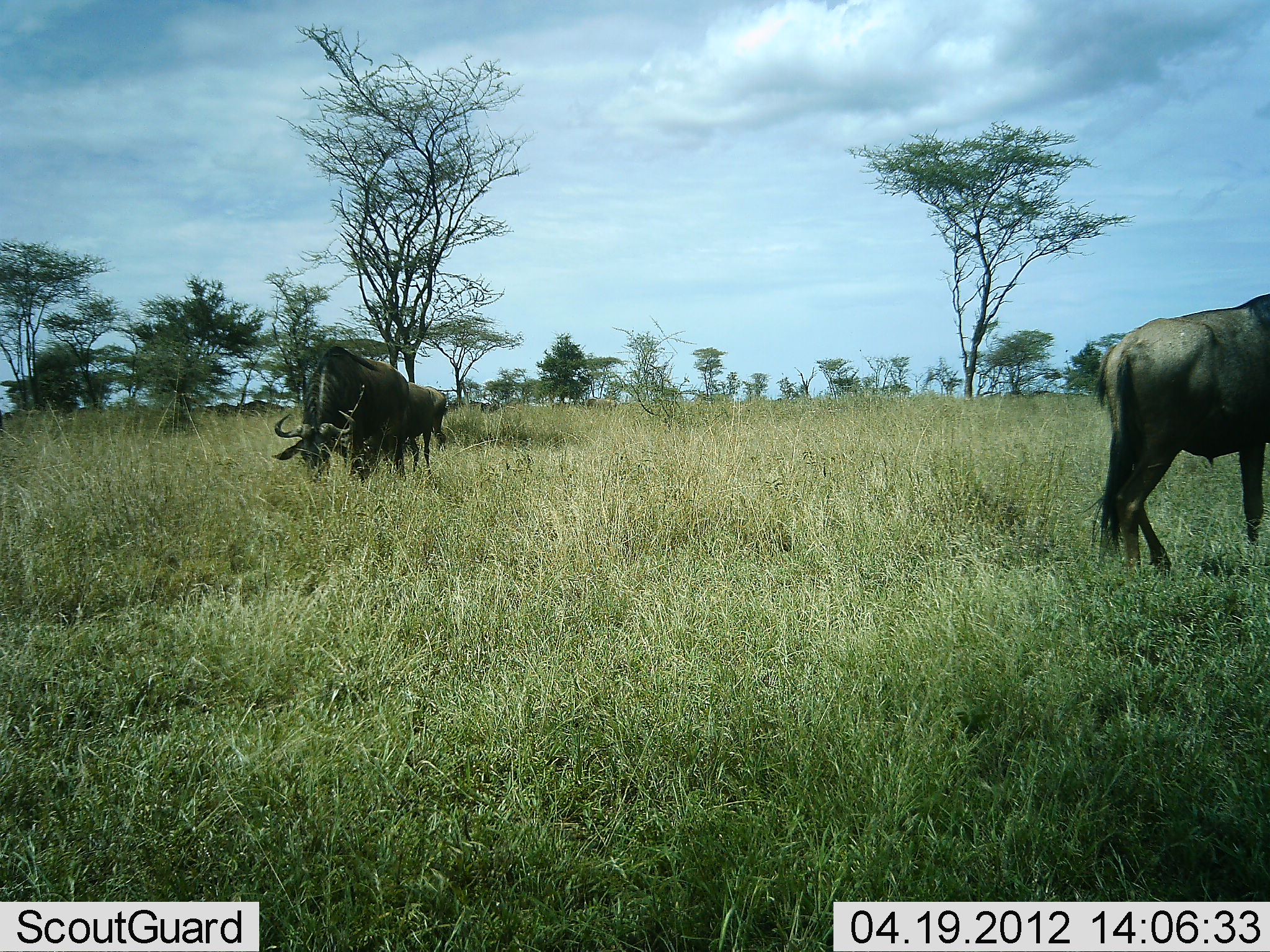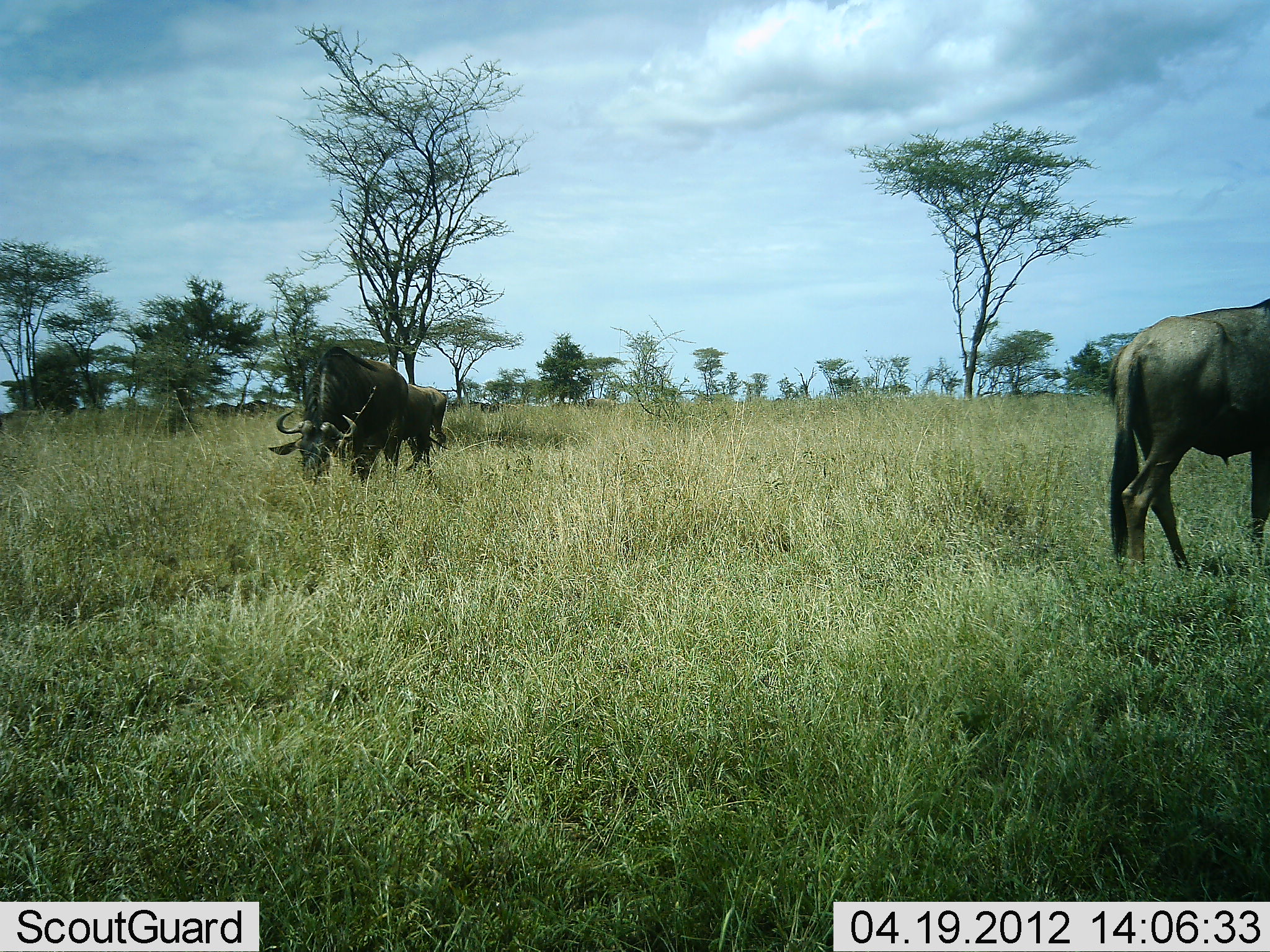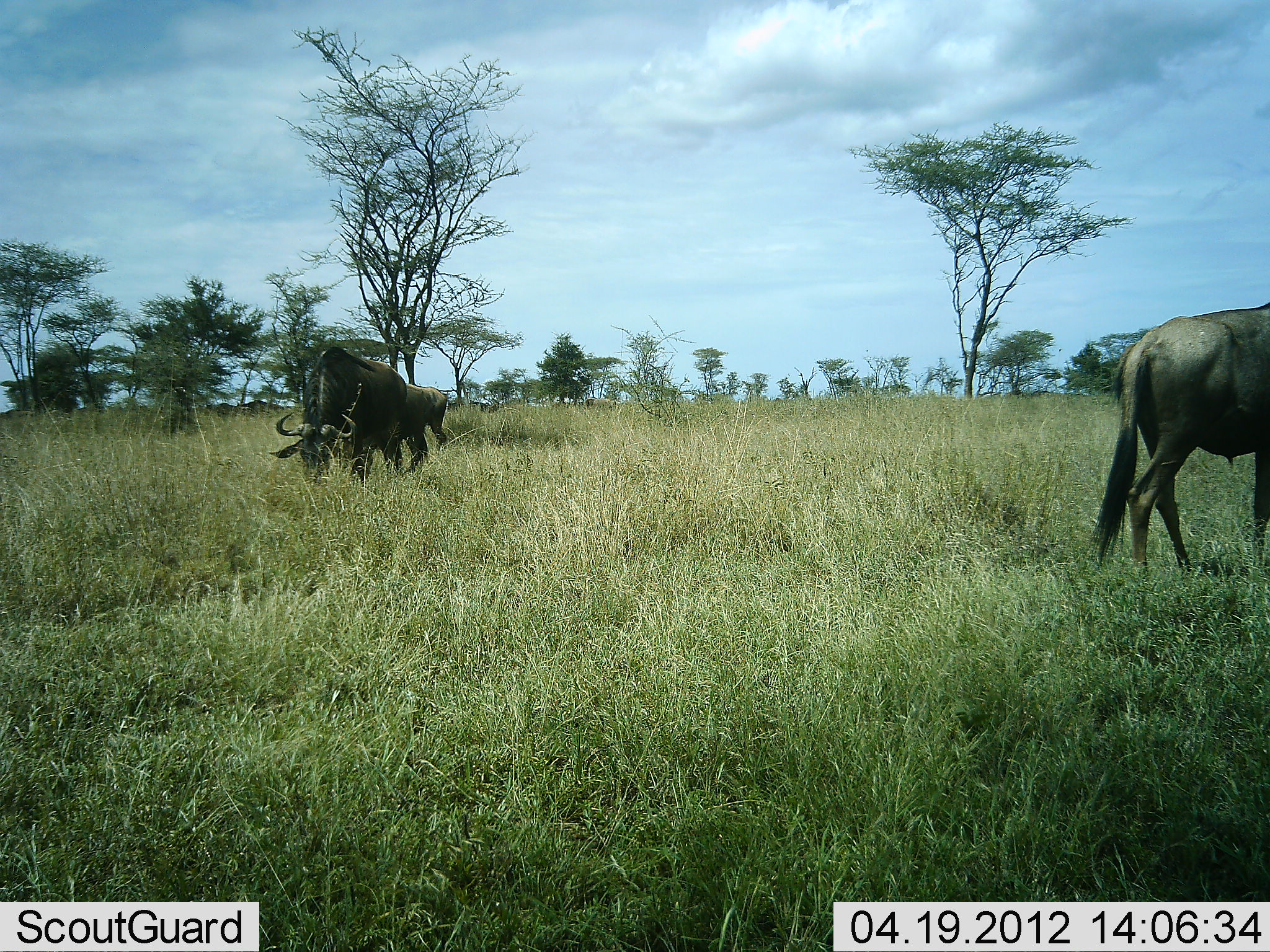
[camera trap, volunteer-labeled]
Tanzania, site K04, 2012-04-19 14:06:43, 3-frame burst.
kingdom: Animalia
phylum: Chordata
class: Mammalia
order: Artiodactyla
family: Bovidae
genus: Connochaetes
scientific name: Connochaetes taurinus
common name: blue wildebeest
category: wildebeest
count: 3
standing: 59%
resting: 6%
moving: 6%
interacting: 0%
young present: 6%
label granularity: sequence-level